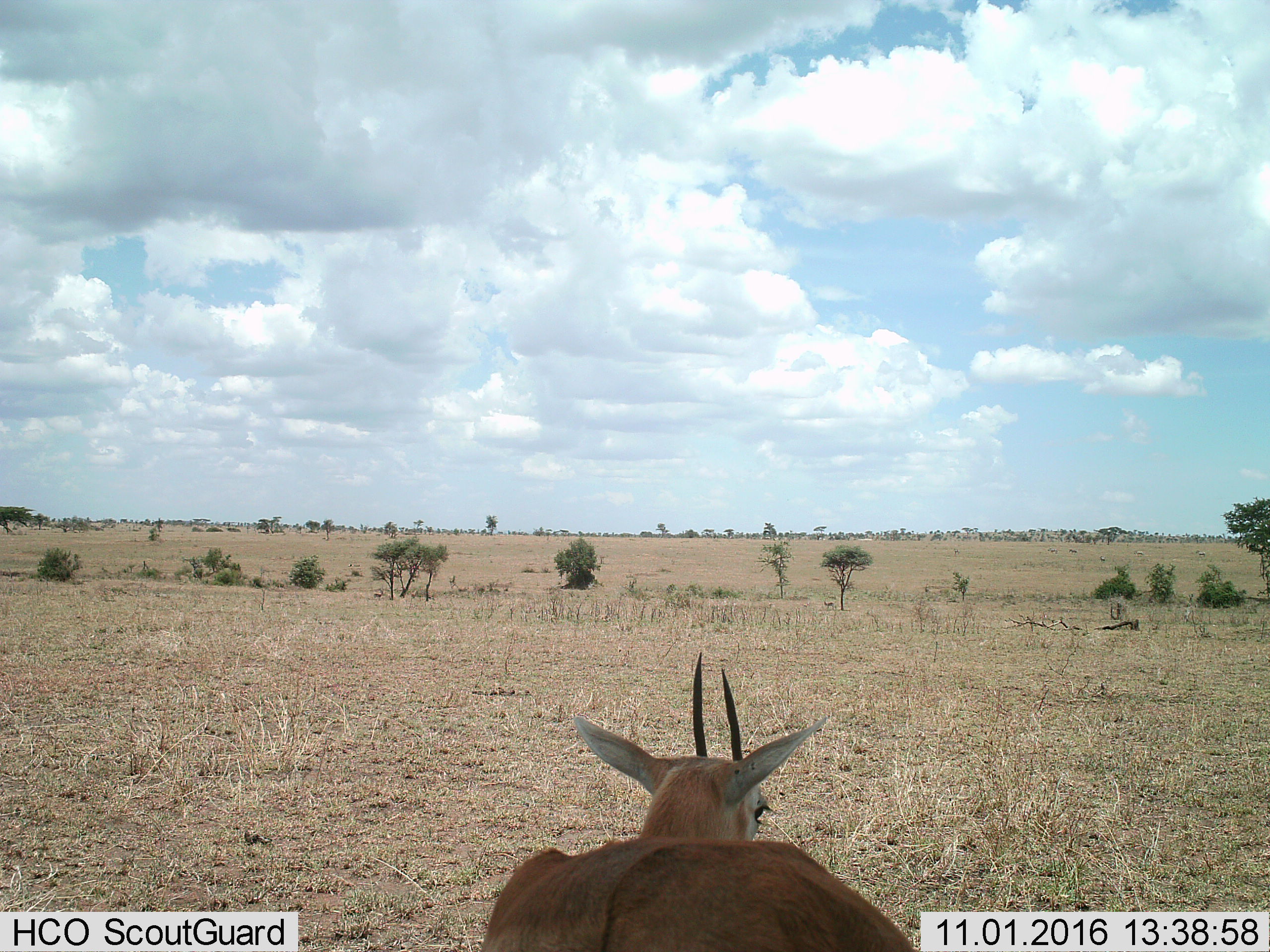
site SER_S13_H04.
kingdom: Animalia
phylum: Chordata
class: Mammalia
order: Artiodactyla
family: Bovidae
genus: Eudorcas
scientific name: Eudorcas thomsonii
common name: thomson's gazelle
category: gazellethomsons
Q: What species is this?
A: Gazellethomsons (thomson's gazelle) (Eudorcas thomsonii).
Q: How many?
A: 1.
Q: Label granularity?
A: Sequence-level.